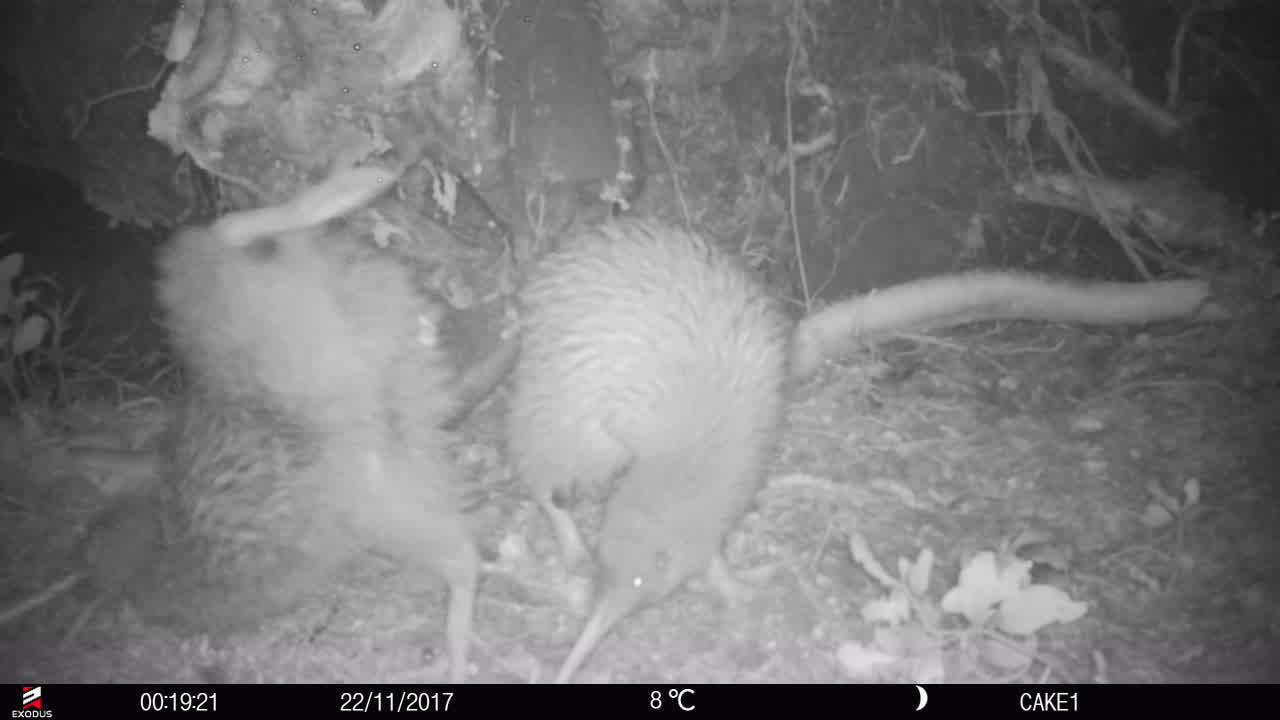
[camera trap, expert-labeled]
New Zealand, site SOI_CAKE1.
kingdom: Animalia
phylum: Chordata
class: Aves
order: Apterygiformes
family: Apterygidae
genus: Apteryx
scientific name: Apteryx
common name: kiwi